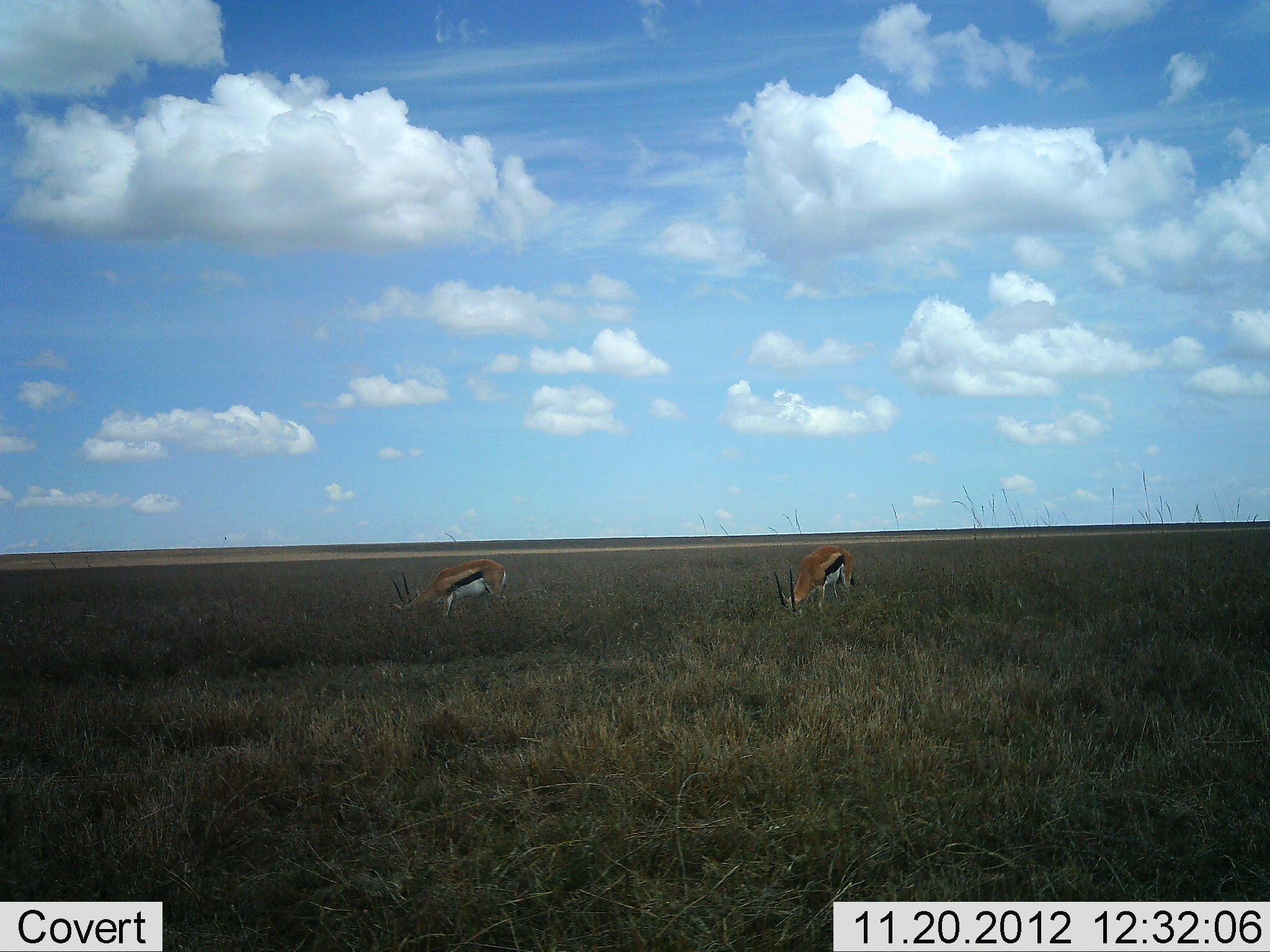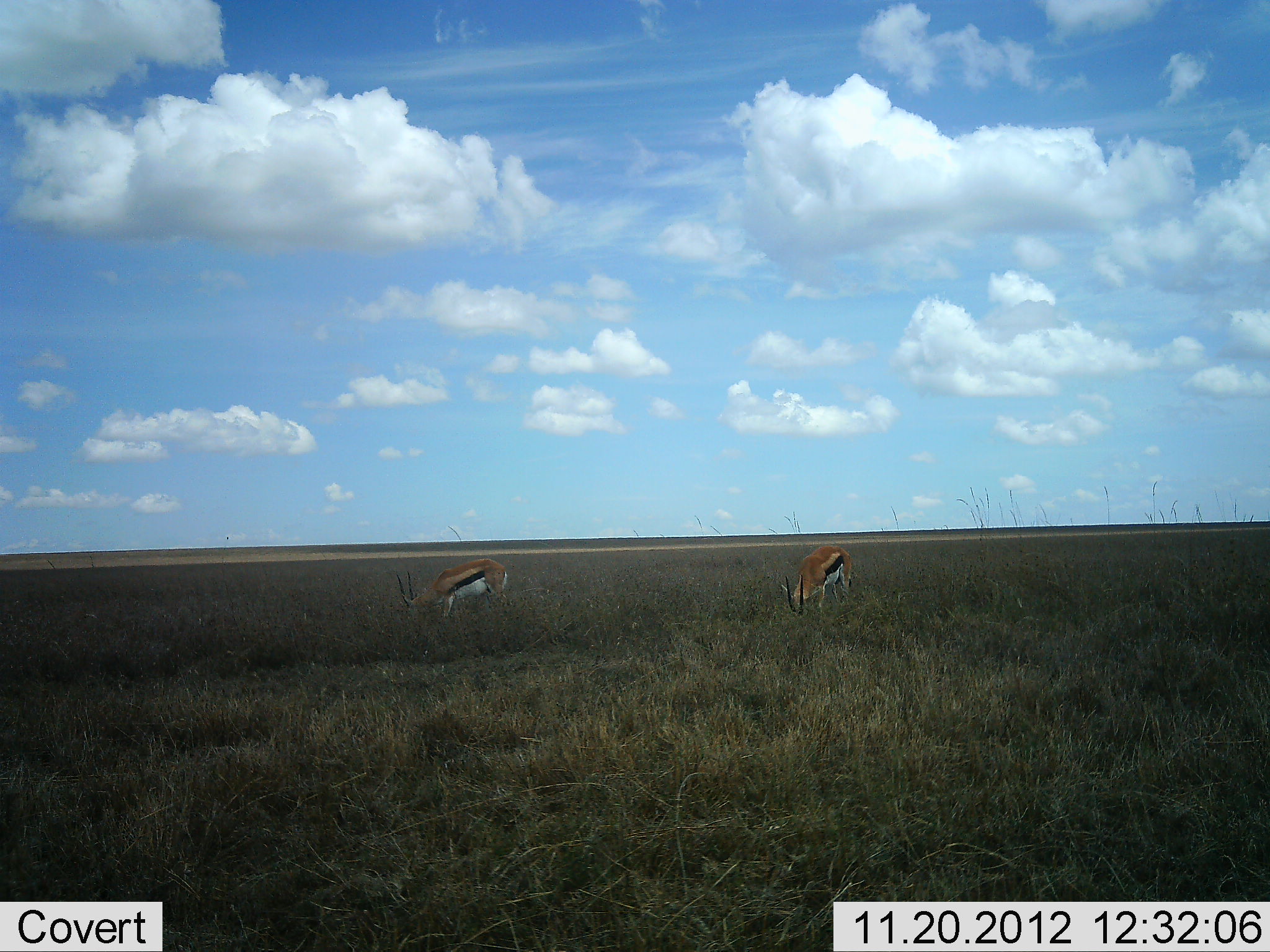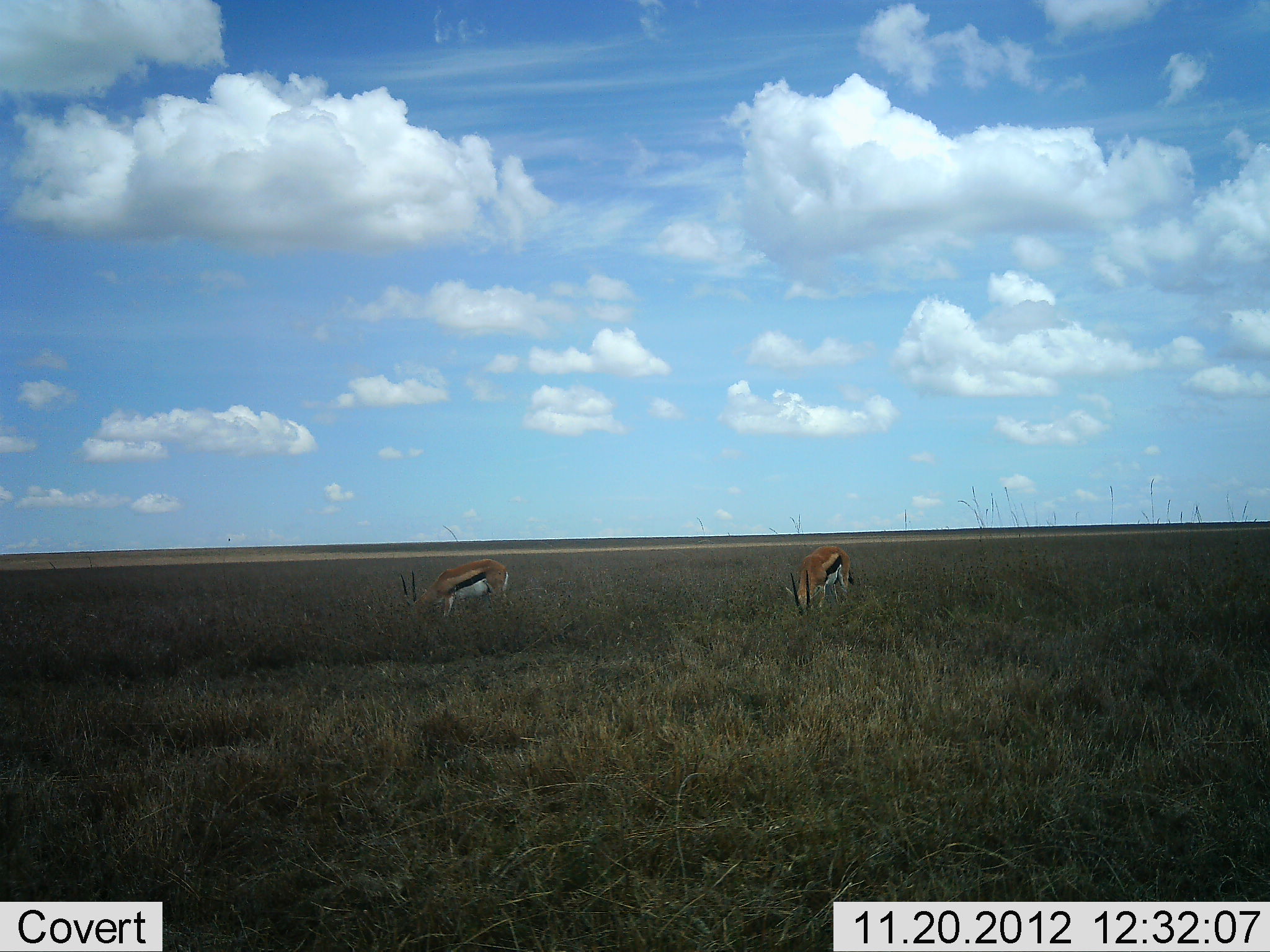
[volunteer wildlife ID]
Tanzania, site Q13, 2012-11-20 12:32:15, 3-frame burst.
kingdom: Animalia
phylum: Chordata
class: Mammalia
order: Artiodactyla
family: Bovidae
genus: Eudorcas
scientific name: Eudorcas thomsonii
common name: thomson's gazelle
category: gazellethomsons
Gazellethomsons (thomson's gazelle) (Eudorcas thomsonii), count 2. Behavior (volunteer vote fractions): standing 11%, resting 0%, moving 0%, interacting 0%. Young present (vote fraction): 0%. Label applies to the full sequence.